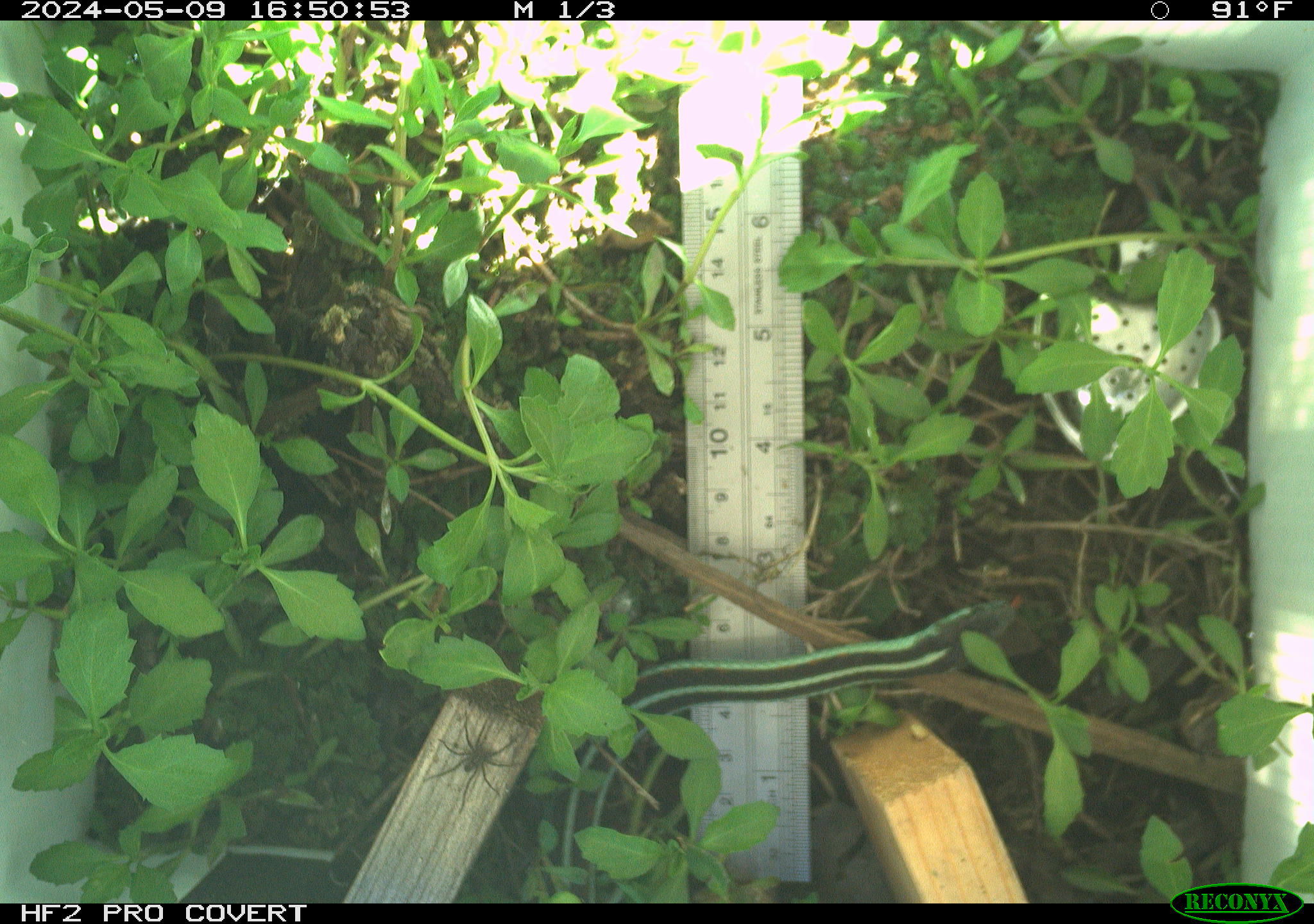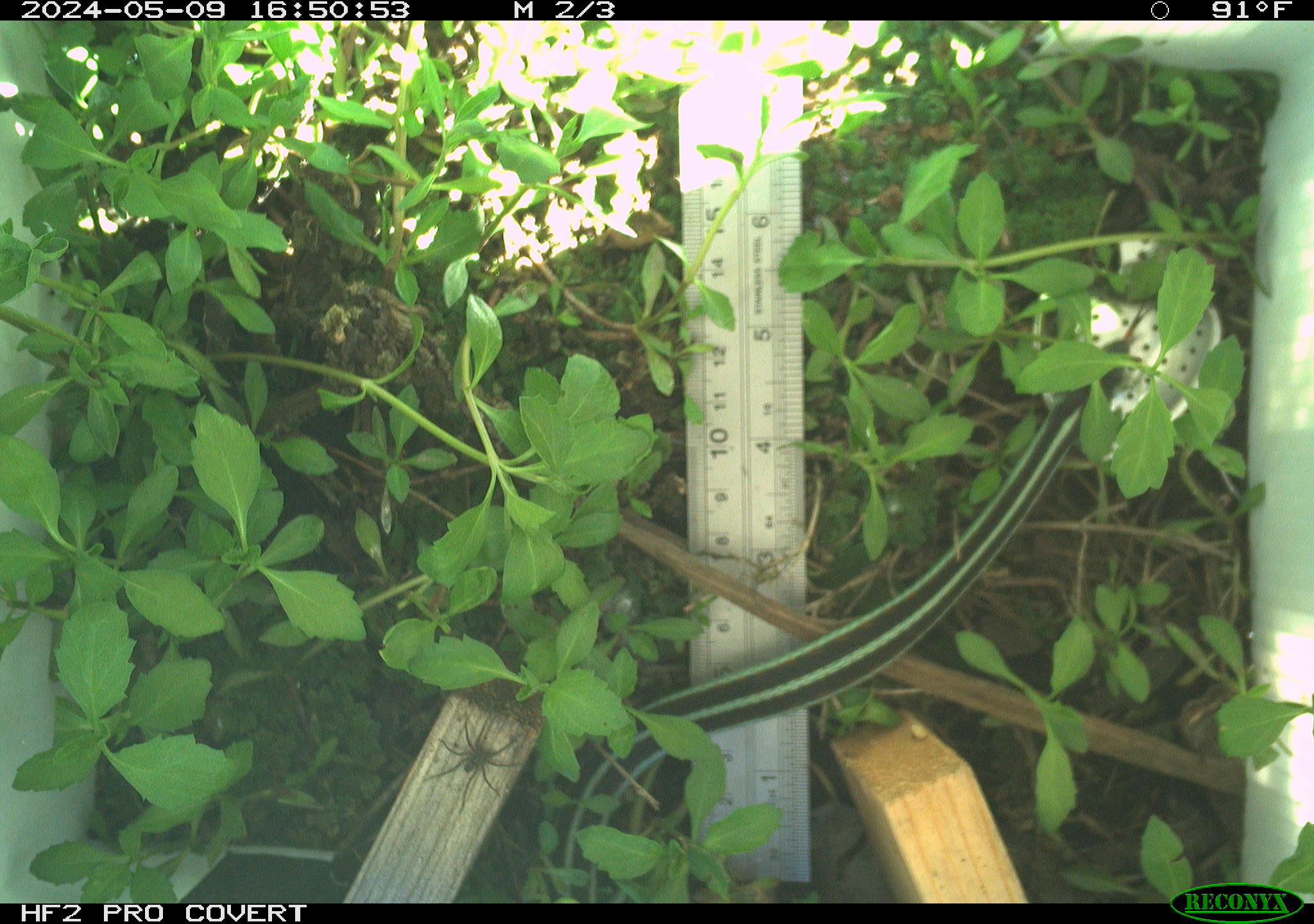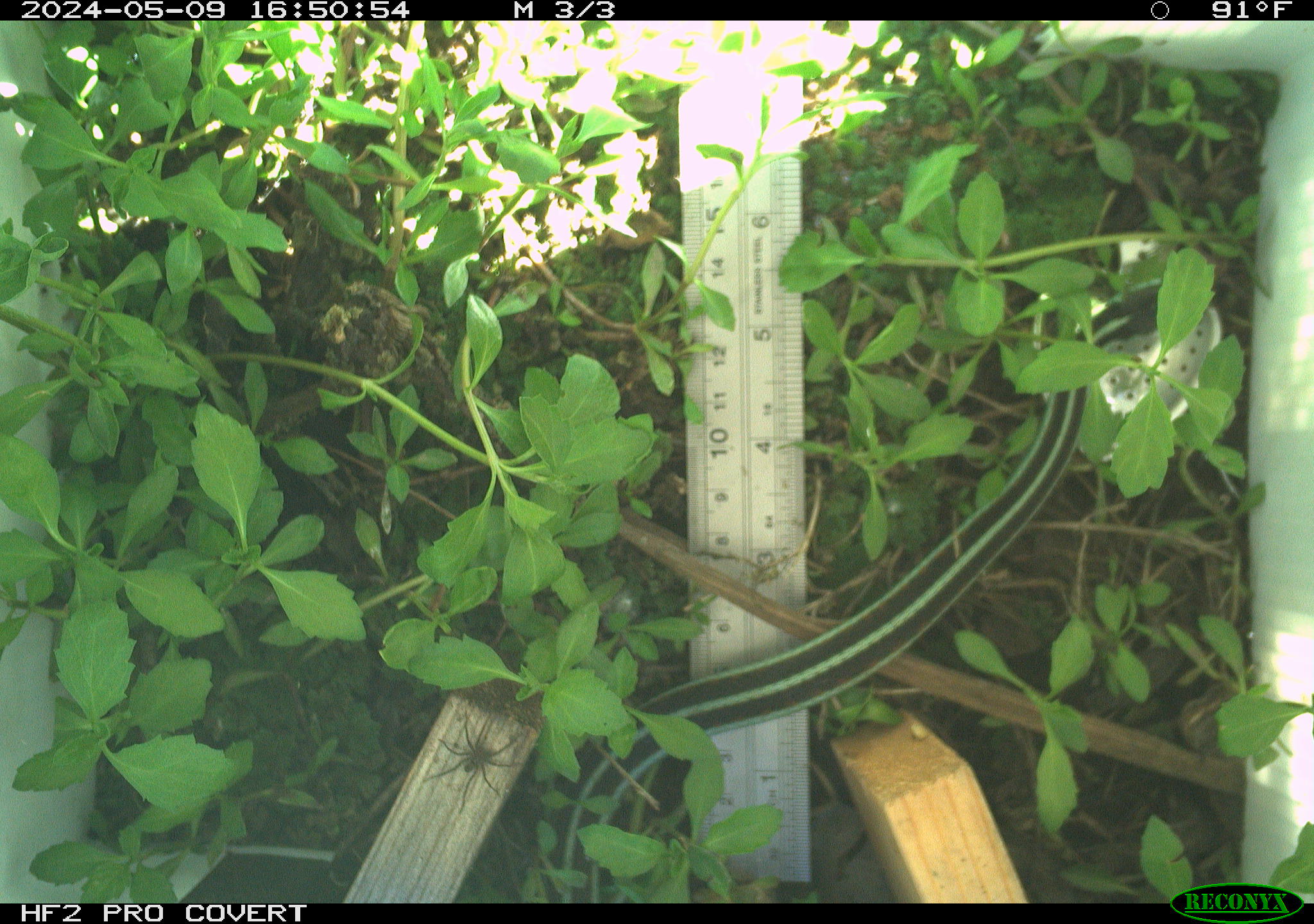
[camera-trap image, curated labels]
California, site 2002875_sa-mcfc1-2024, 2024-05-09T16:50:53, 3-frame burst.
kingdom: Animalia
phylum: Chordata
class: Reptilia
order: Squamata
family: Colubridae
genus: Thamnophis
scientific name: Thamnophis sirtalis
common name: common gartersnake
Common gartersnake (Thamnophis sirtalis).